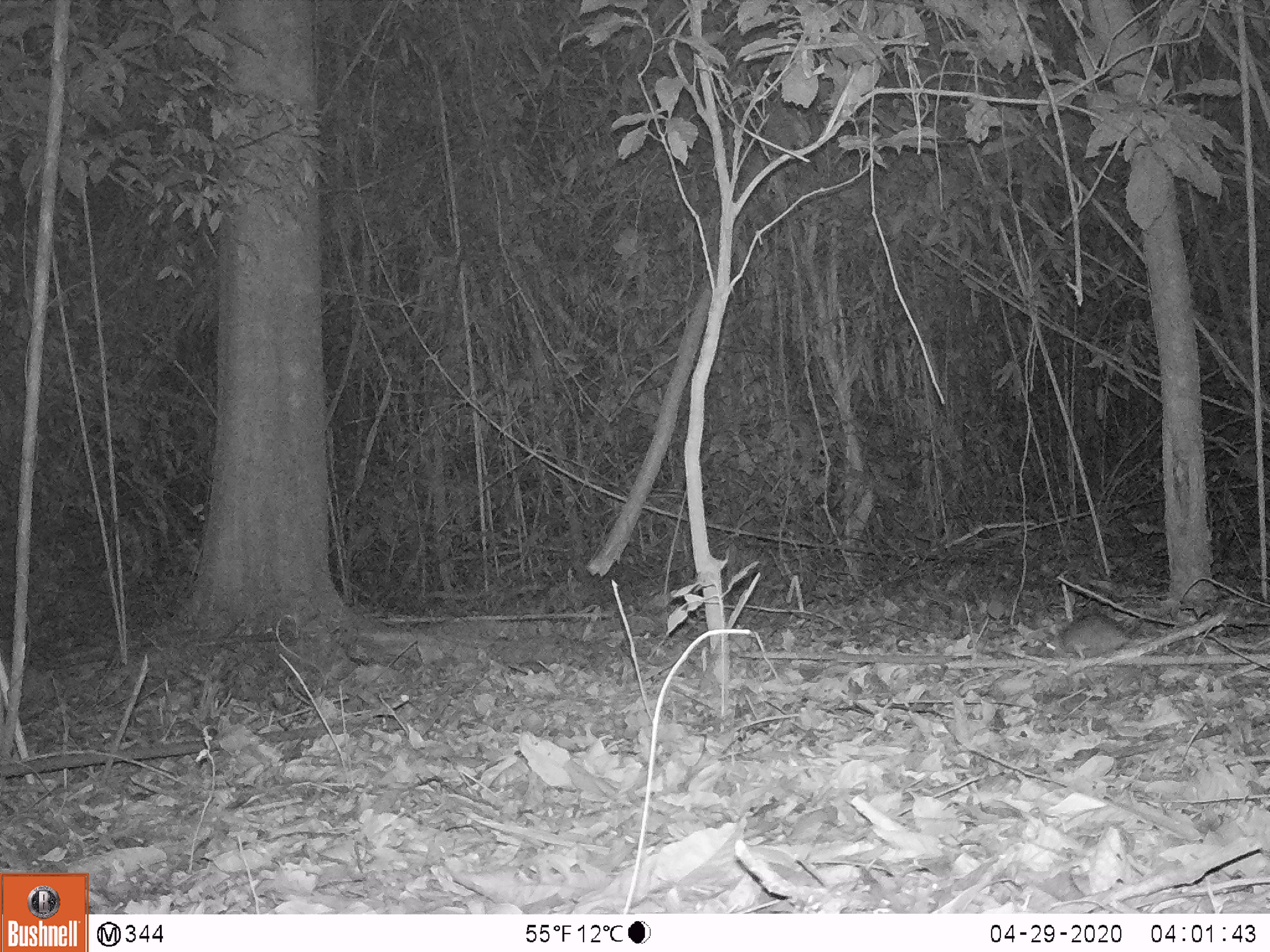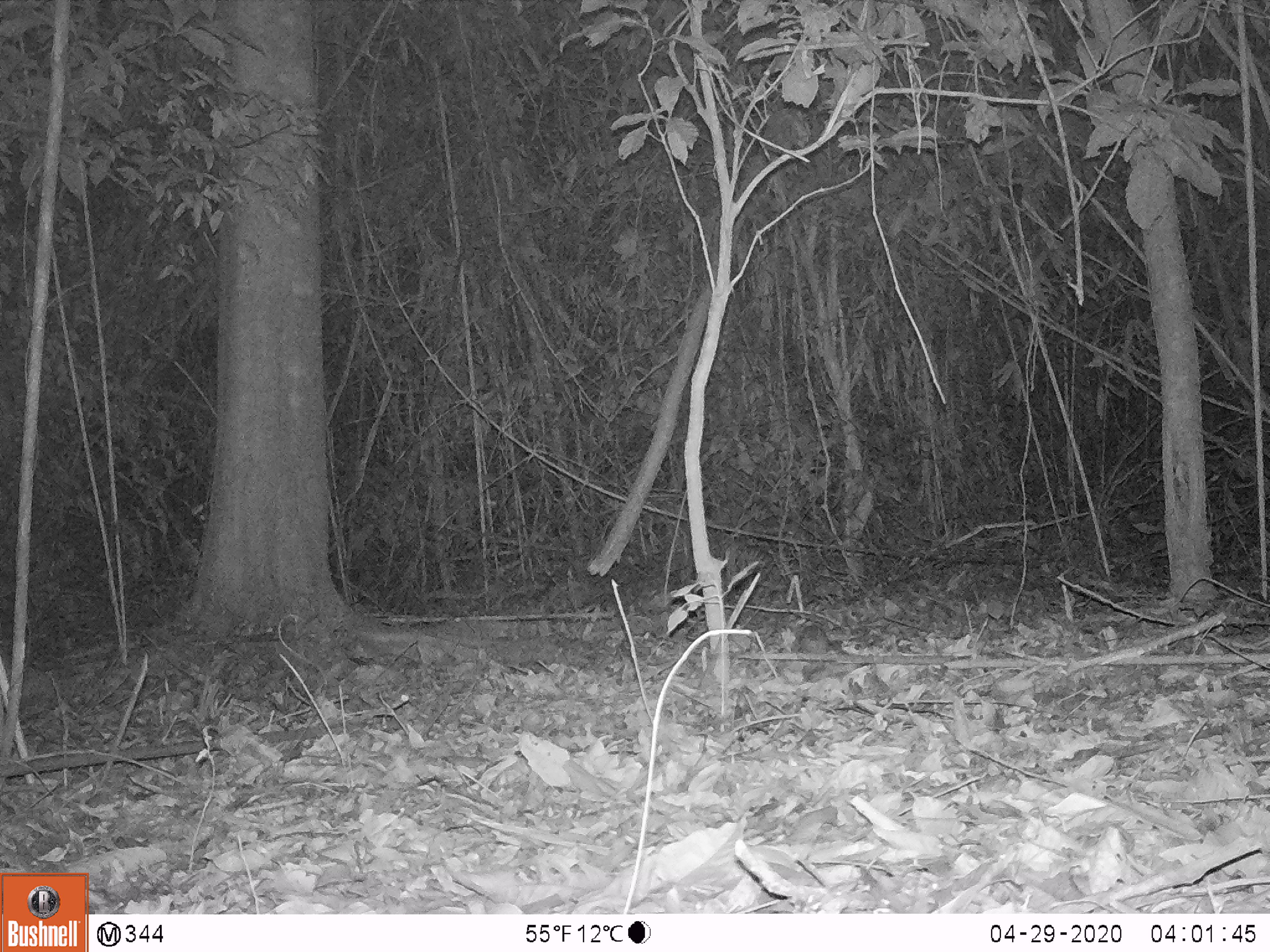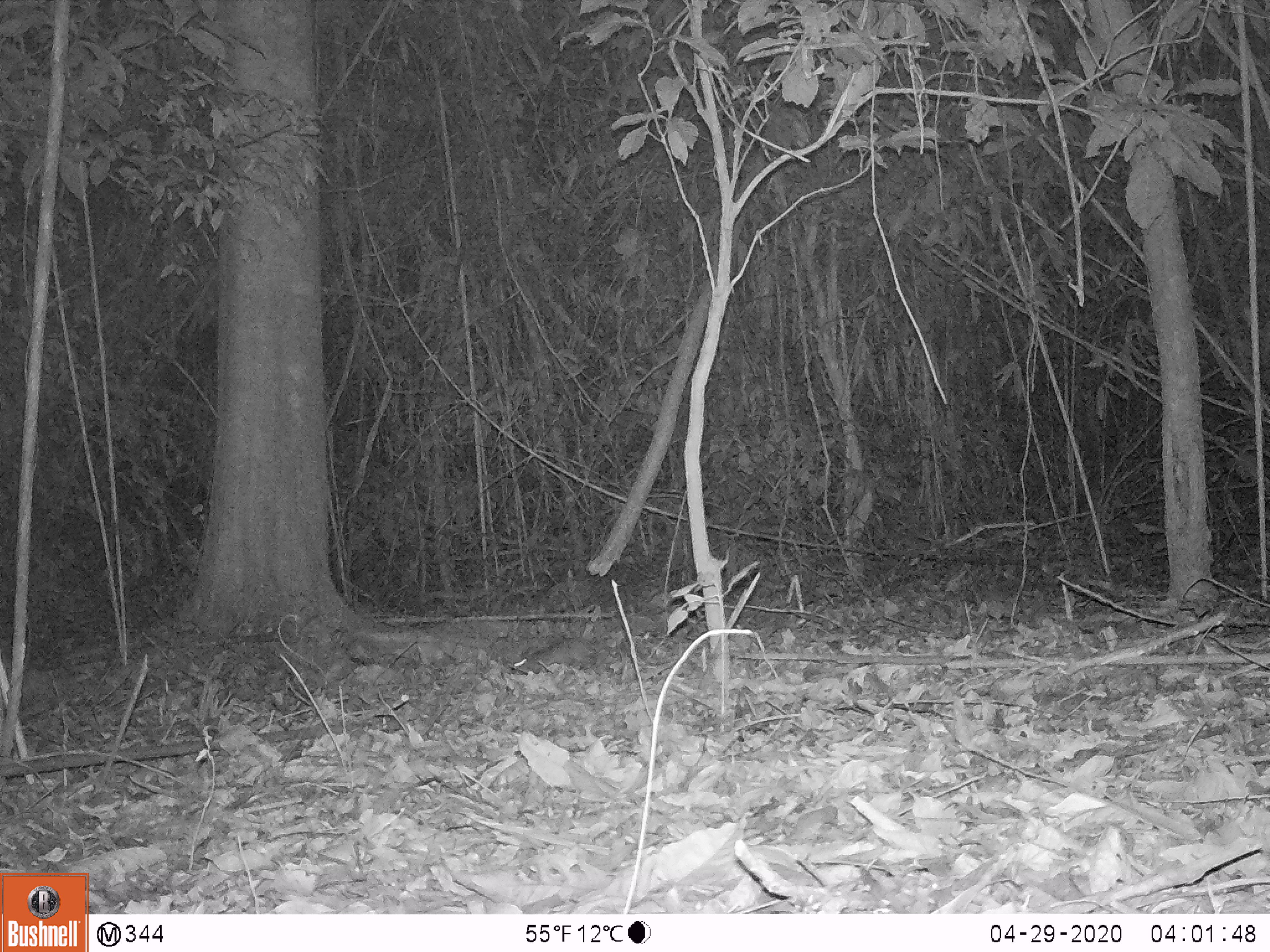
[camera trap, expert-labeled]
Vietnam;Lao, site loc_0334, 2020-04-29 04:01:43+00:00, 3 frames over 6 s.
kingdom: Animalia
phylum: Chordata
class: Mammalia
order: Rodentia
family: Muridae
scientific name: Muridae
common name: old-world mice and rats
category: unidentified murid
Unidentified murid (old-world mice and rats) (Muridae). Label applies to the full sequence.